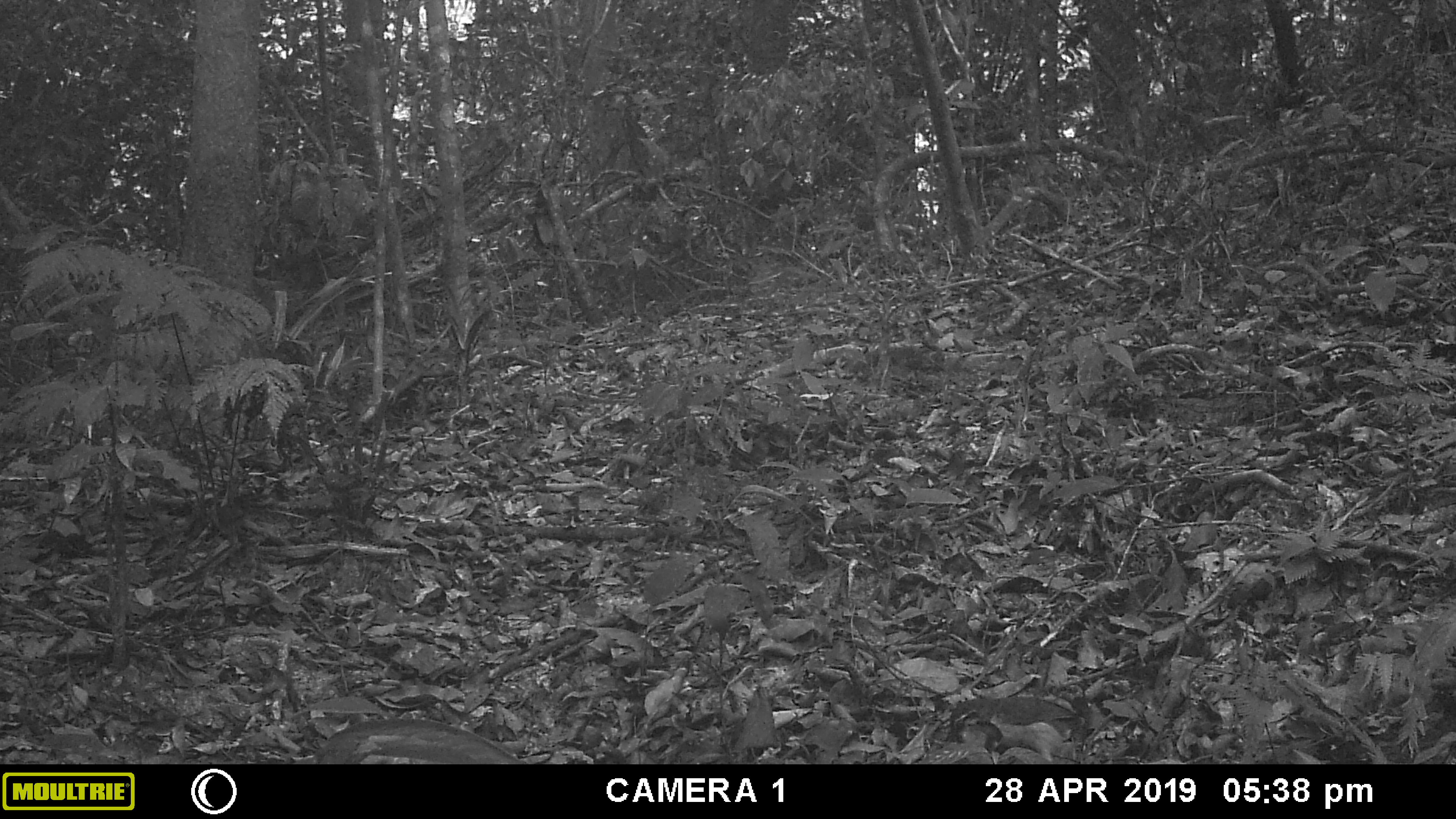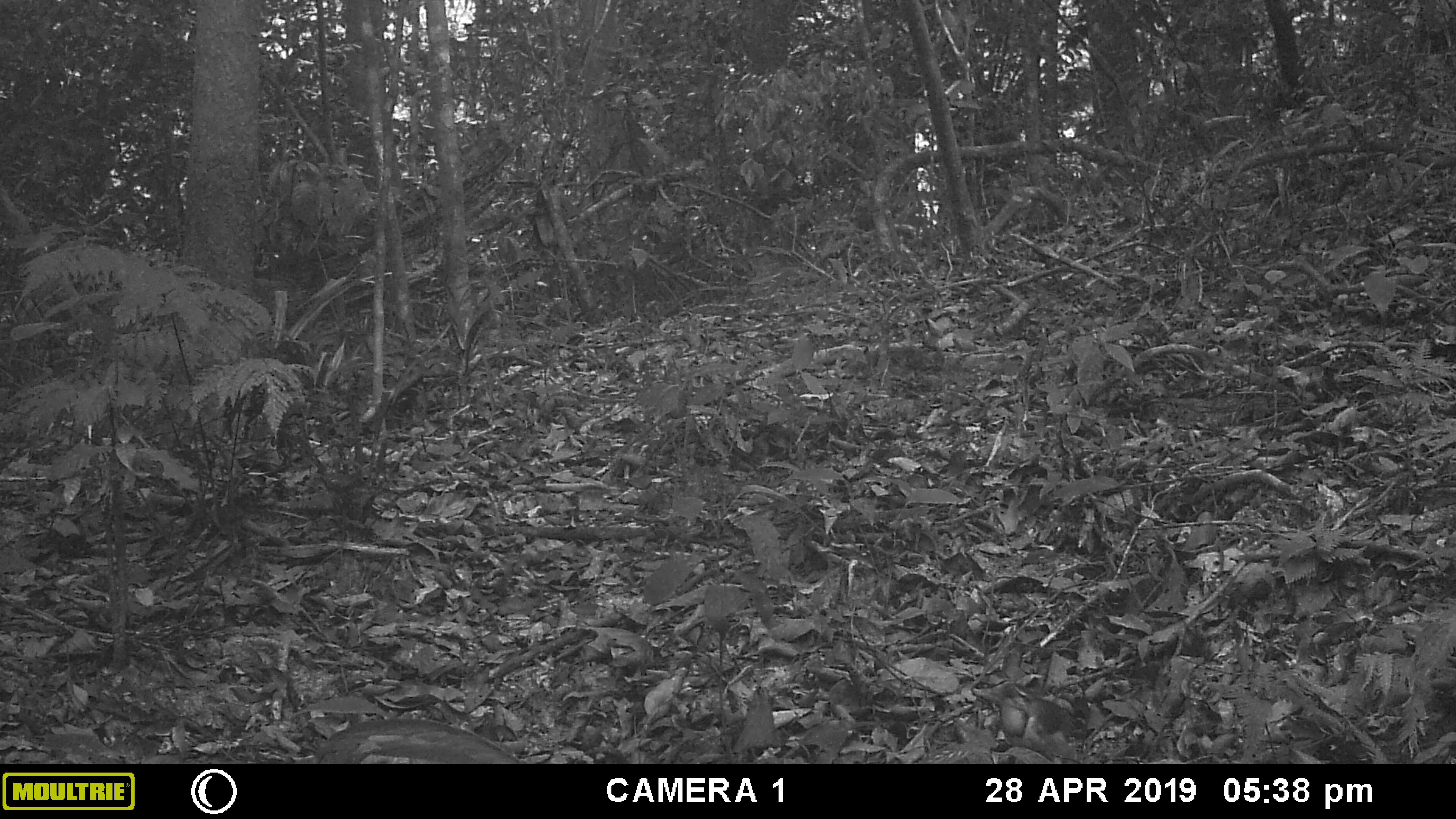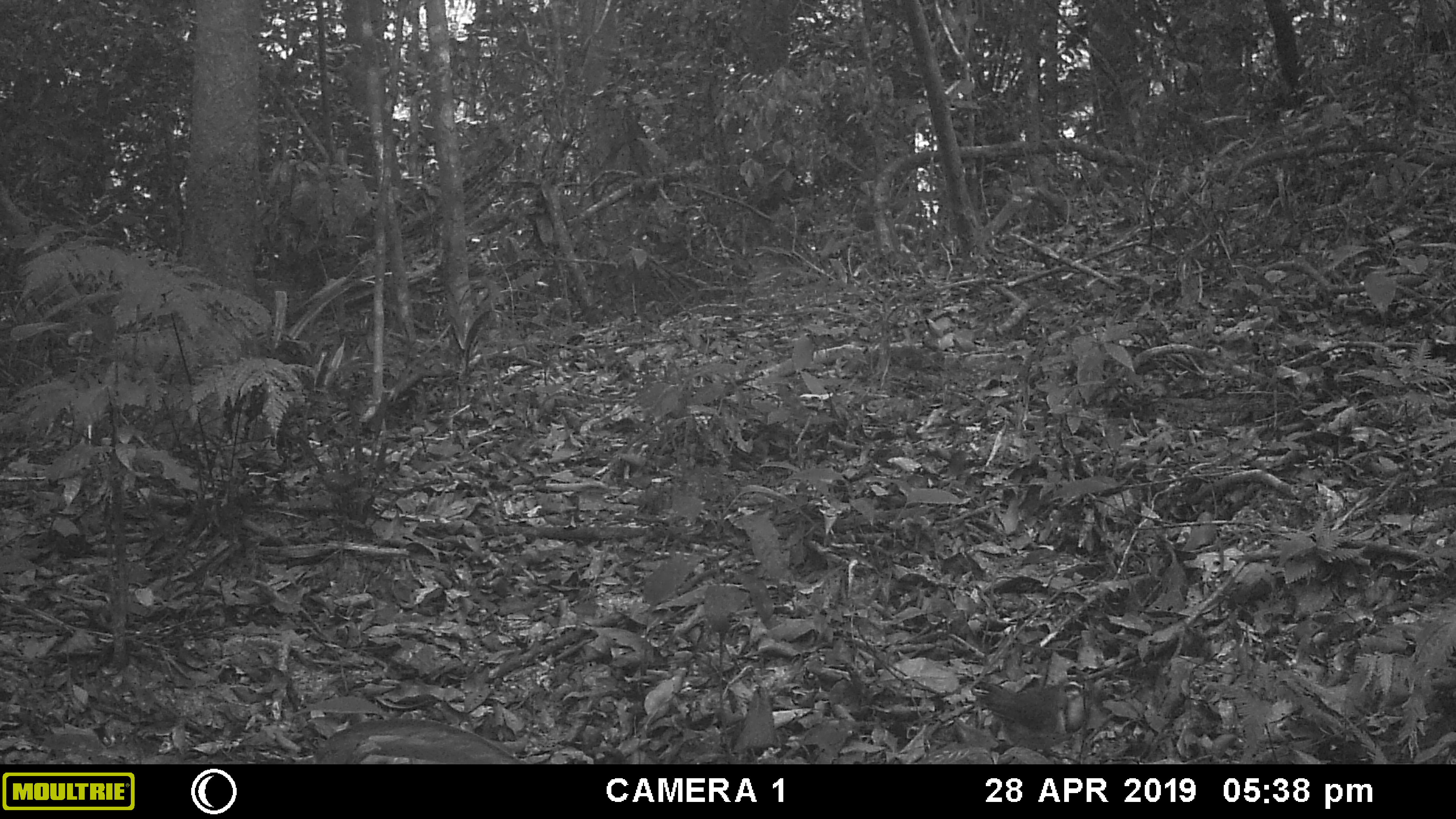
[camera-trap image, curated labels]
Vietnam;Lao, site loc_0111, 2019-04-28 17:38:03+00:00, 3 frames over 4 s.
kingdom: Animalia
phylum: Chordata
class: Aves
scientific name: Aves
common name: bird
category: unidentified bird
Unidentified bird (bird) (Aves). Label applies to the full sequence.